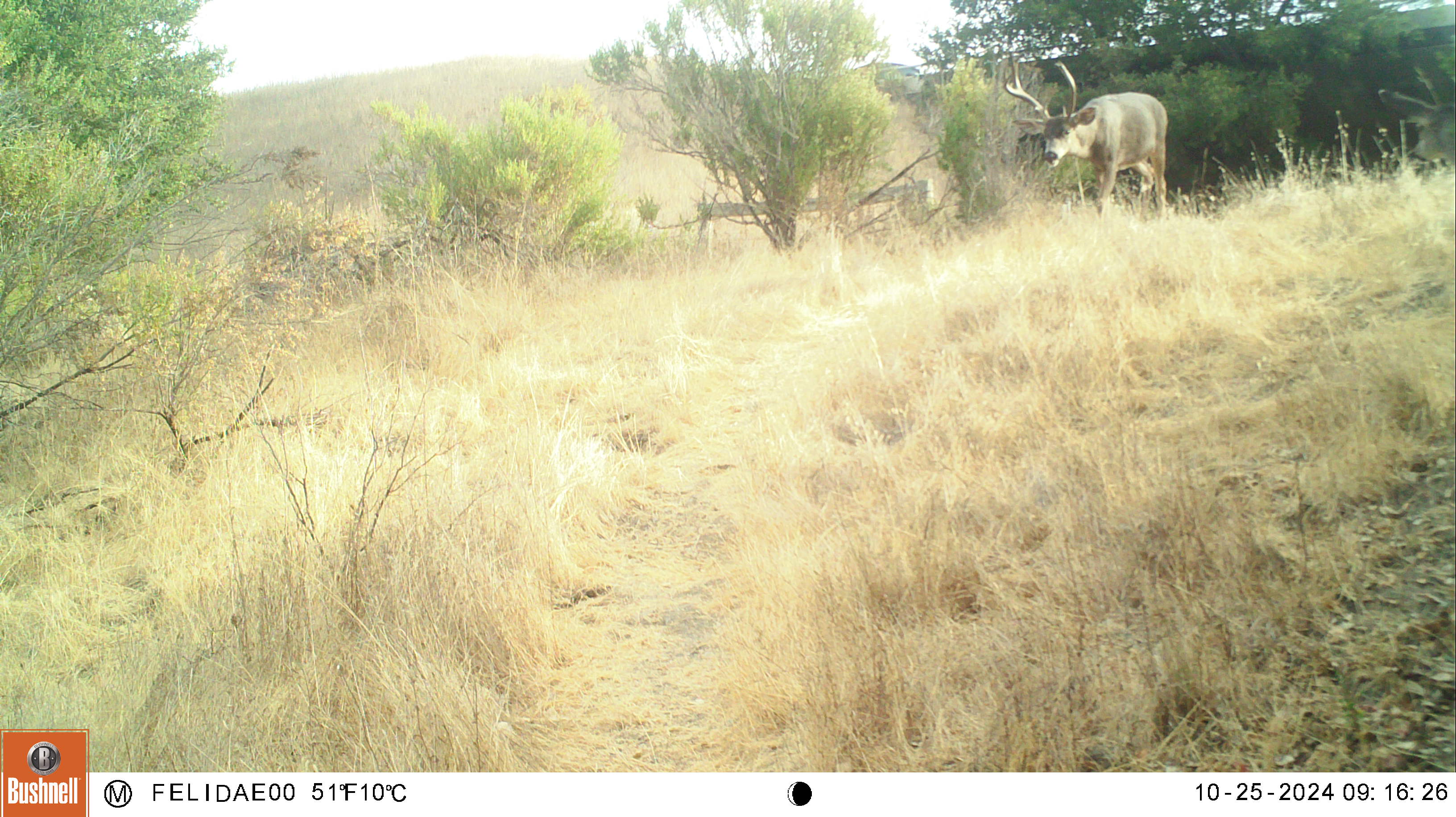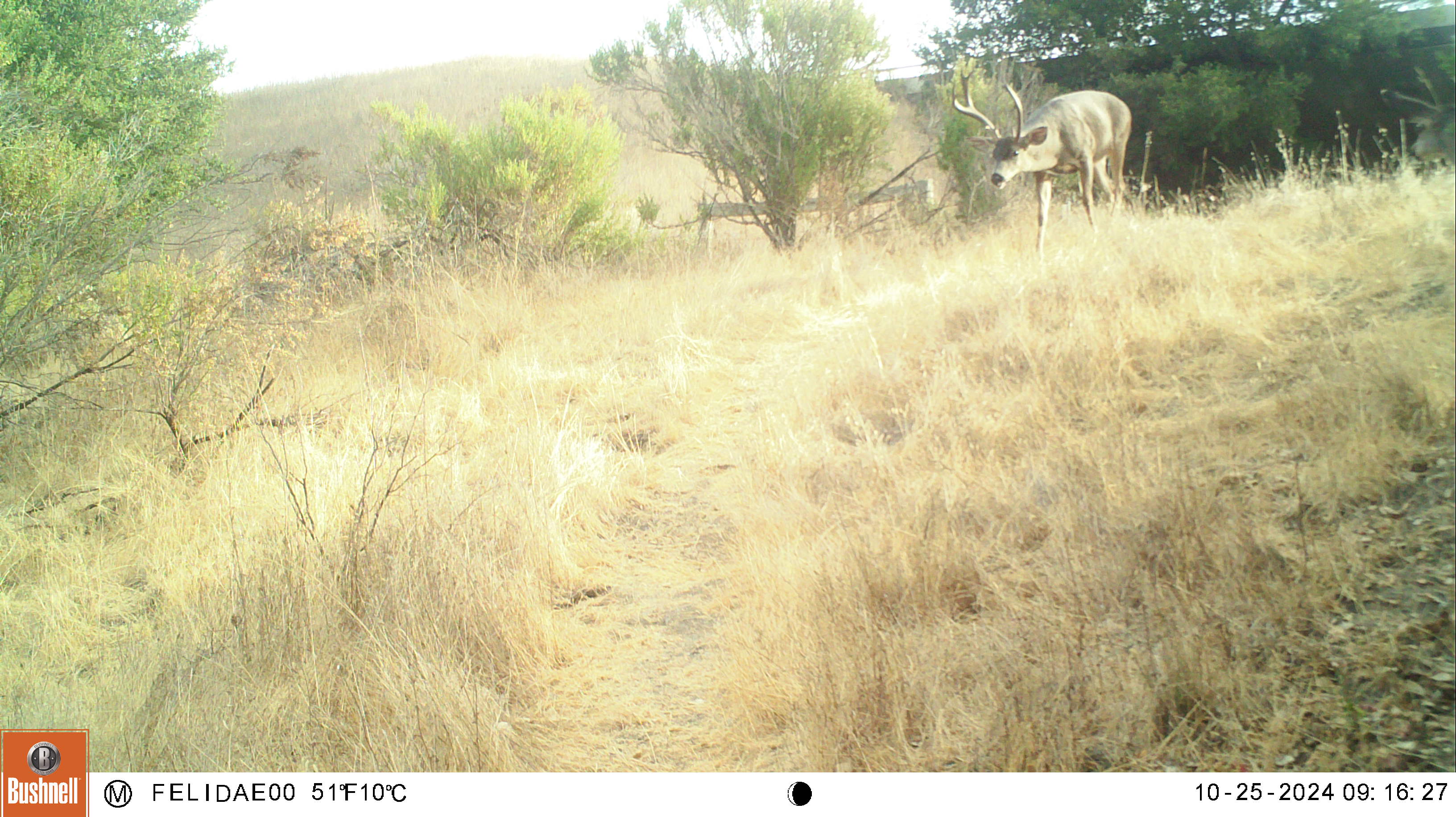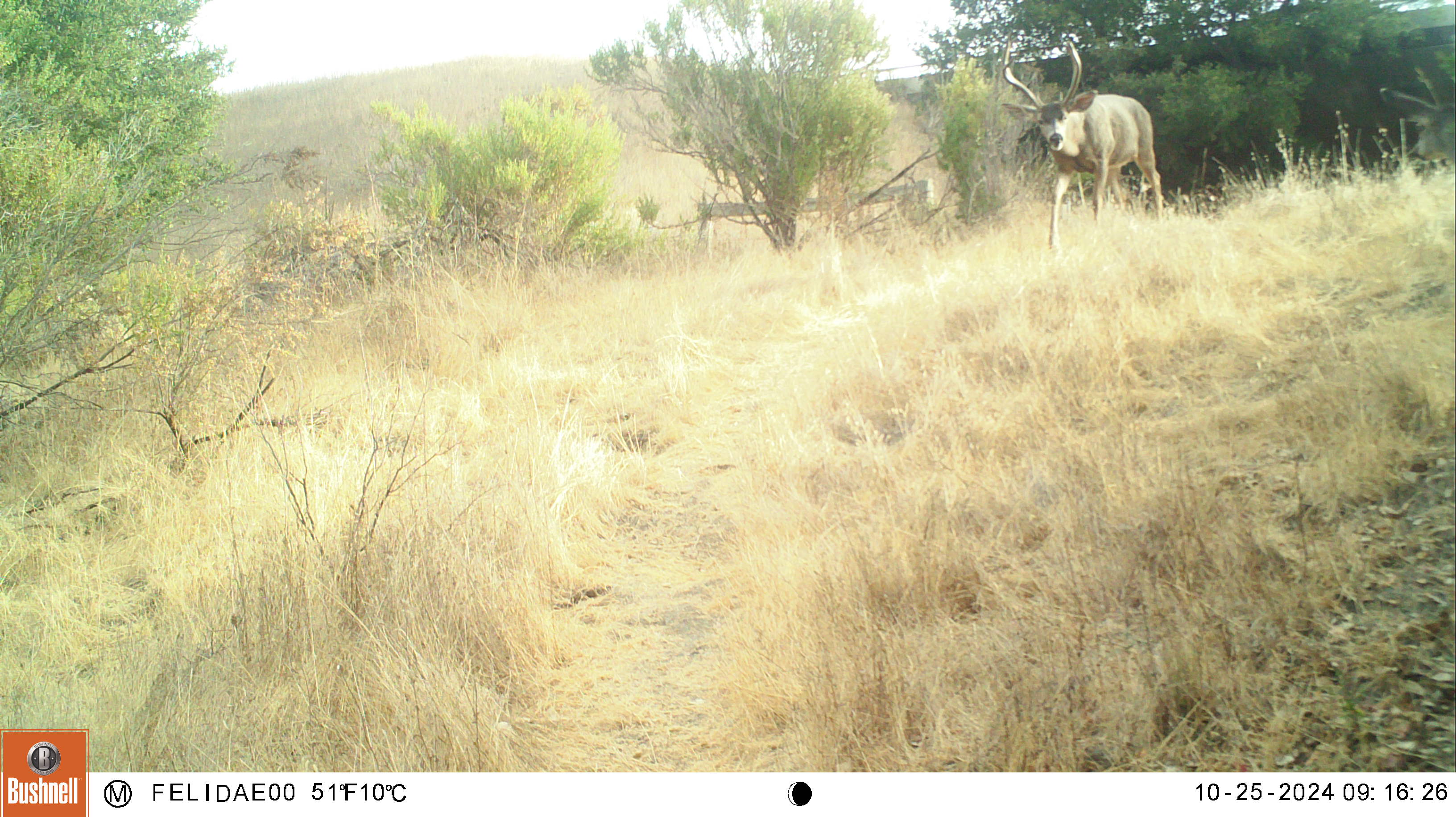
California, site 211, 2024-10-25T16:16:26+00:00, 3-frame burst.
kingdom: Animalia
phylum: Chordata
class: Mammalia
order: Artiodactyla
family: Cervidae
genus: Odocoileus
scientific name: Odocoileus hemionus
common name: mule deer